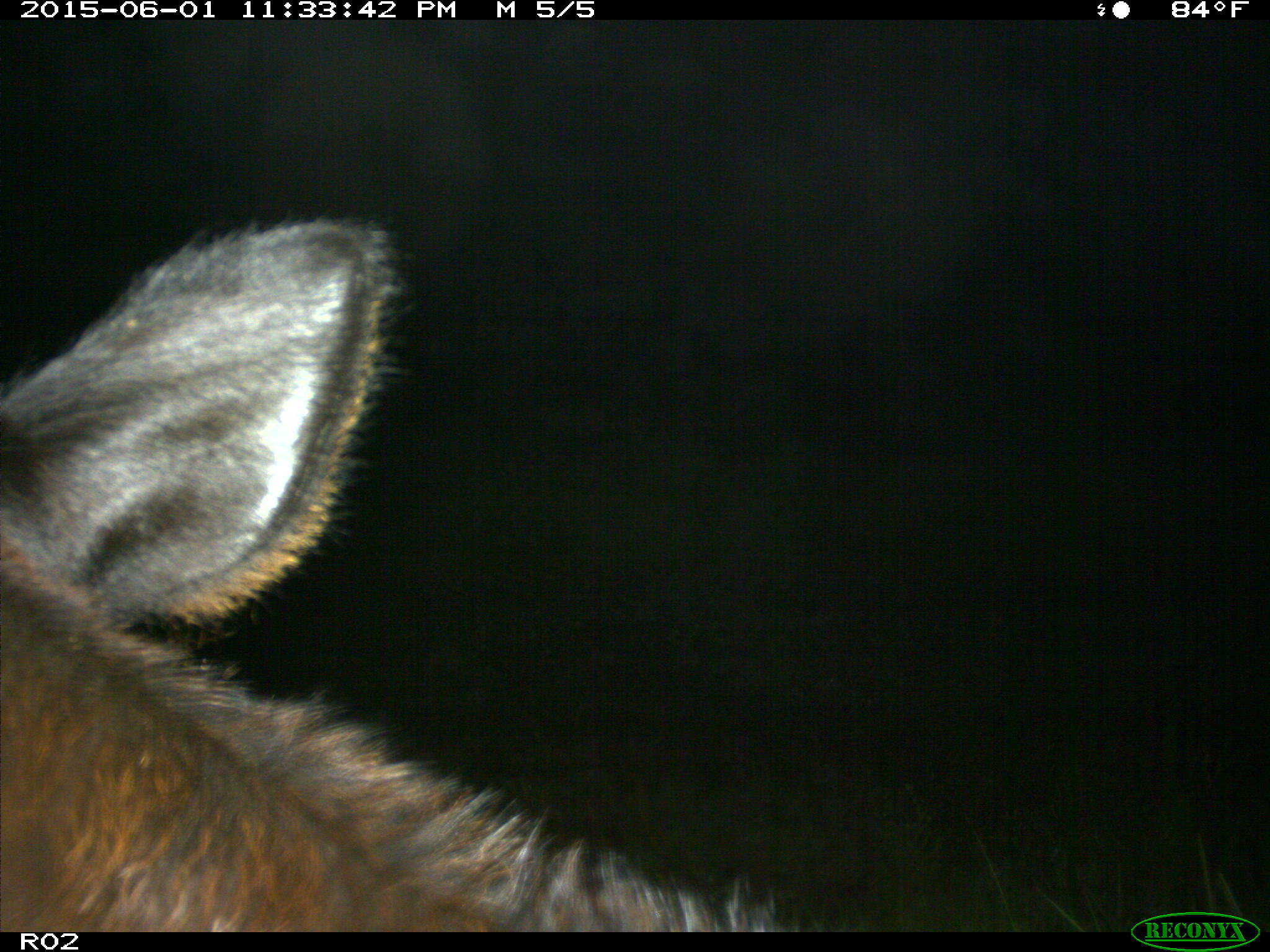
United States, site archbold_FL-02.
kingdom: Animalia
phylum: Chordata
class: Mammalia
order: Artiodactyla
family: Bovidae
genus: Bos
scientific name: Bos taurus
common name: domestic cow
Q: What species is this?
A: Bos taurus (domestic cow).